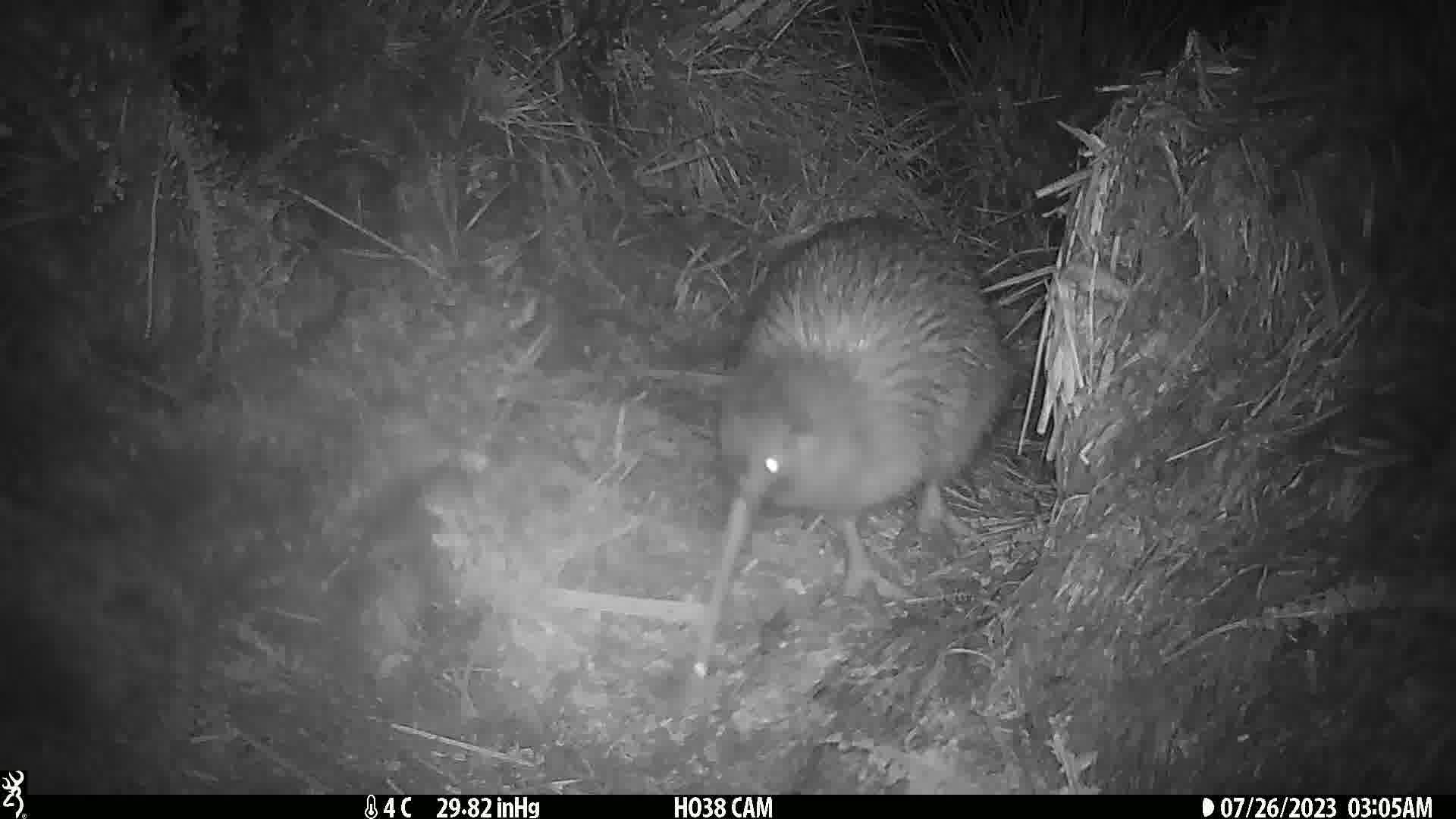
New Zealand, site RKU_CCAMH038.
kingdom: Animalia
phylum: Chordata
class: Aves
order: Apterygiformes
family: Apterygidae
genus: Apteryx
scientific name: Apteryx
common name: kiwi